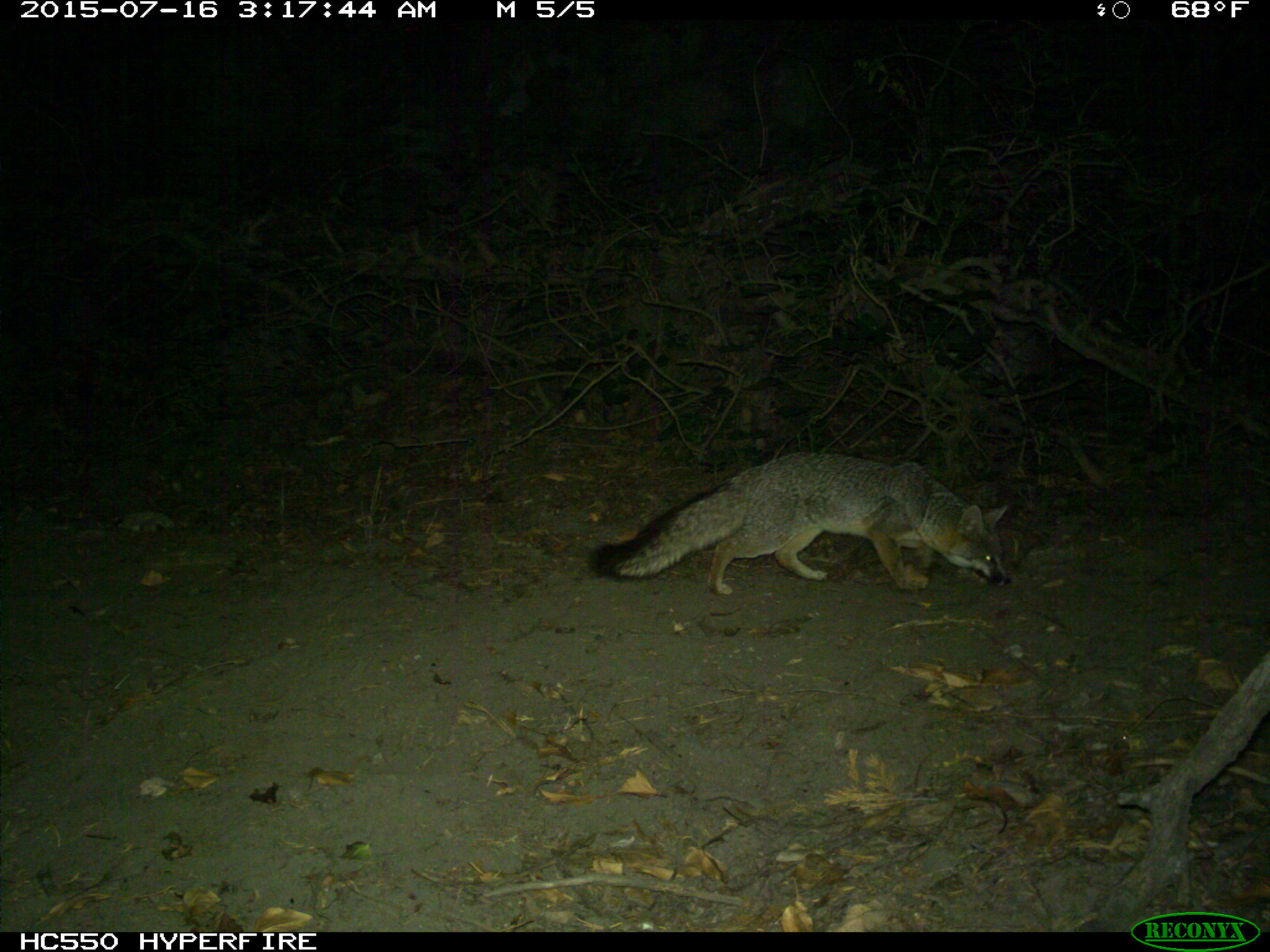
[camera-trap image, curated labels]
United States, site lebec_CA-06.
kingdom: Animalia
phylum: Chordata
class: Mammalia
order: Carnivora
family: Canidae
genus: Urocyon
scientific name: Urocyon cinereoargenteus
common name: gray fox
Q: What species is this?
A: Urocyon cinereoargenteus (gray fox).